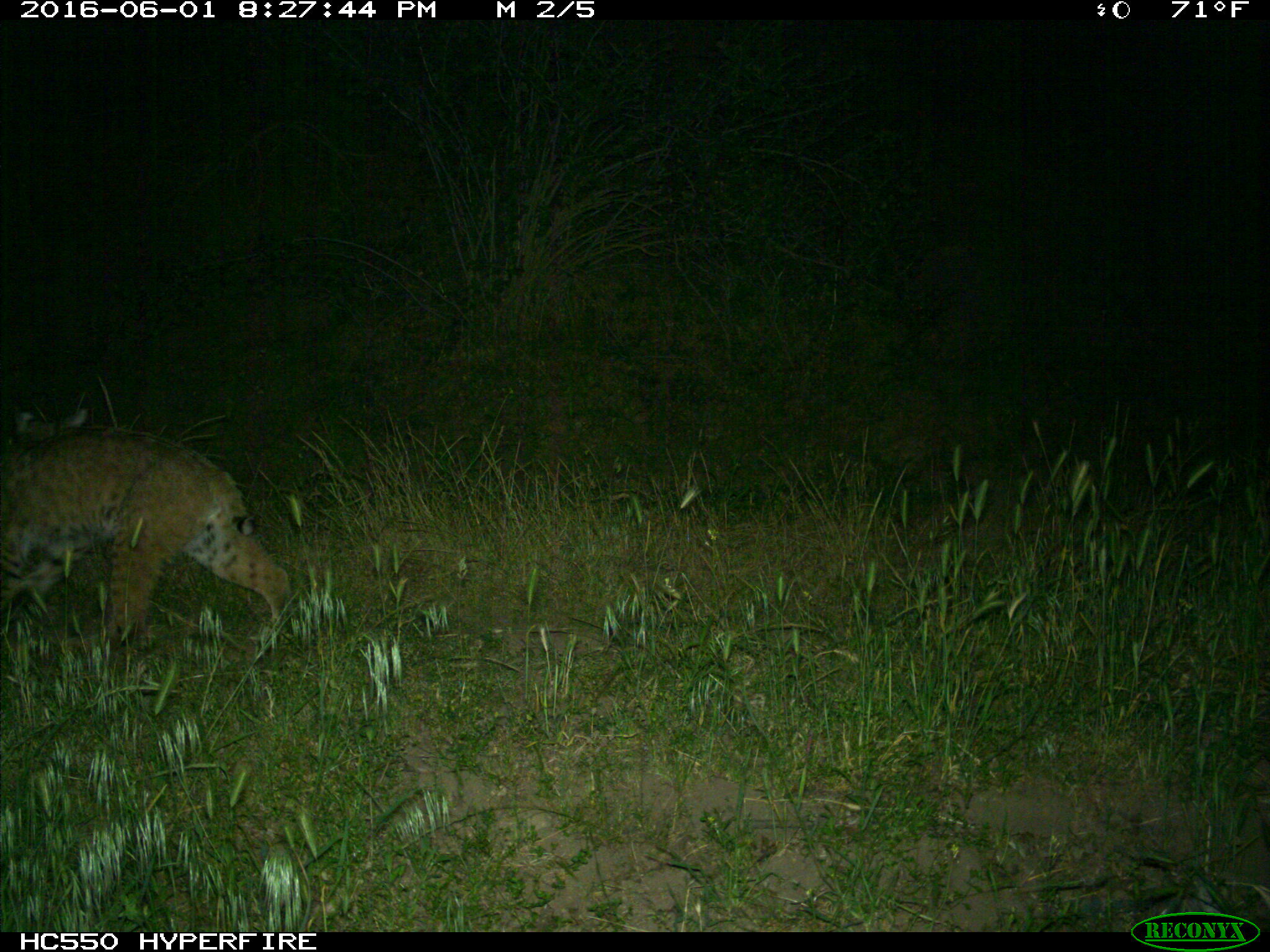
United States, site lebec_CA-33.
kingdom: Animalia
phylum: Chordata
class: Mammalia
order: Carnivora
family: Felidae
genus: Lynx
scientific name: Lynx rufus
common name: bobcat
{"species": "Lynx rufus (bobcat)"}